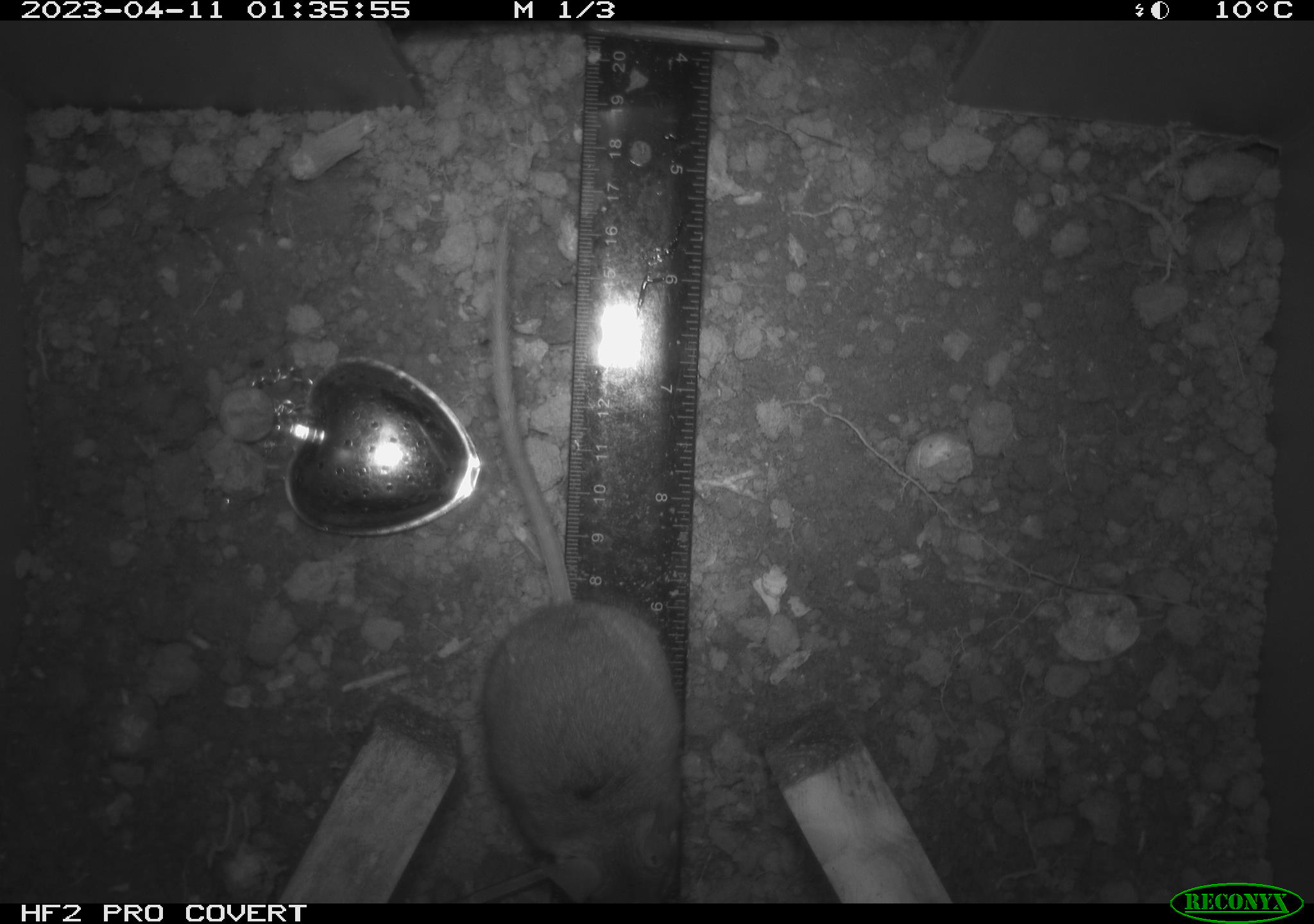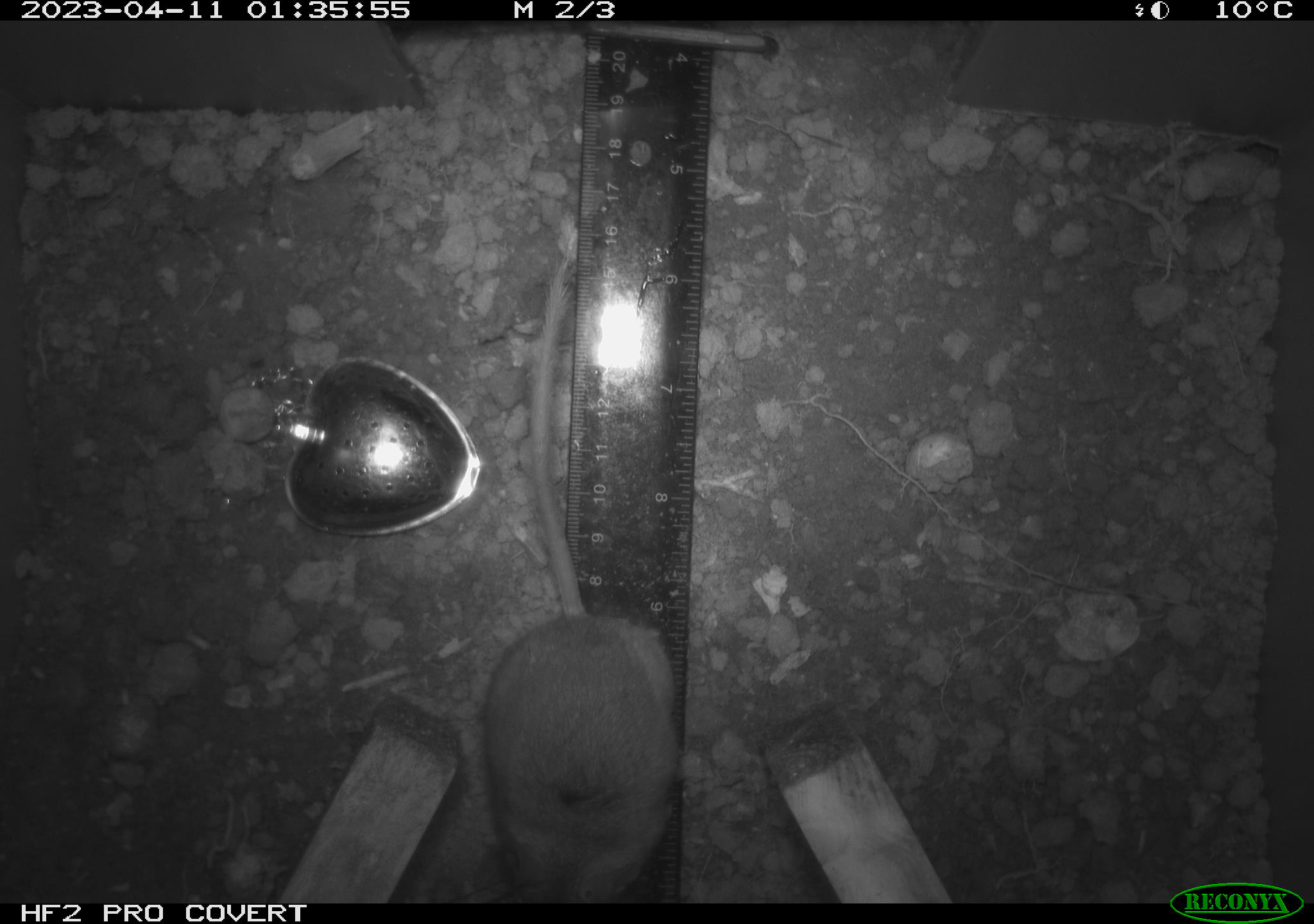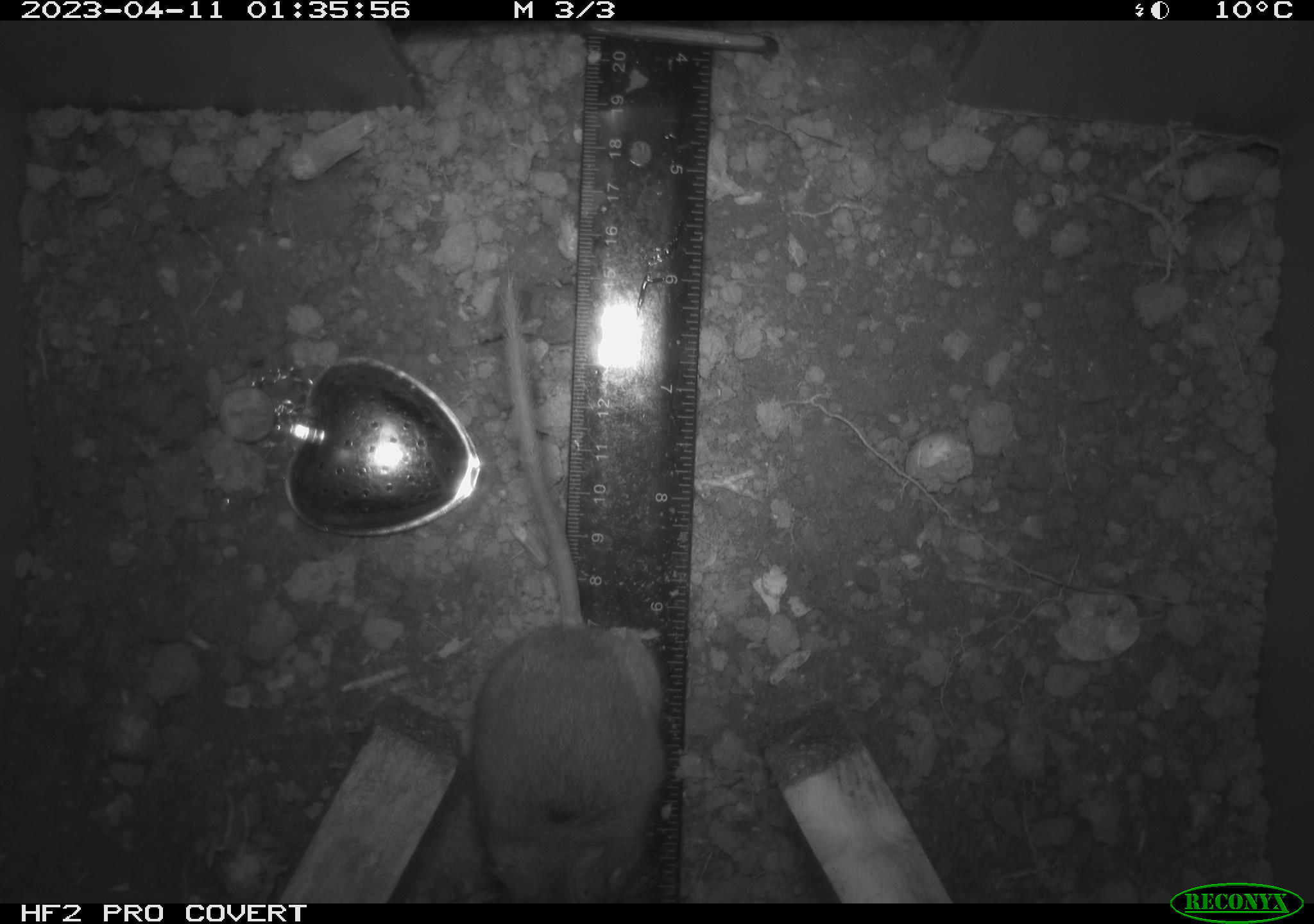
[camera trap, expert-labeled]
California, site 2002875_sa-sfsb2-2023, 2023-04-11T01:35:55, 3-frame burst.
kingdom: Animalia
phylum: Chordata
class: Mammalia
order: Rodentia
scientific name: Rodentia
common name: mouse species